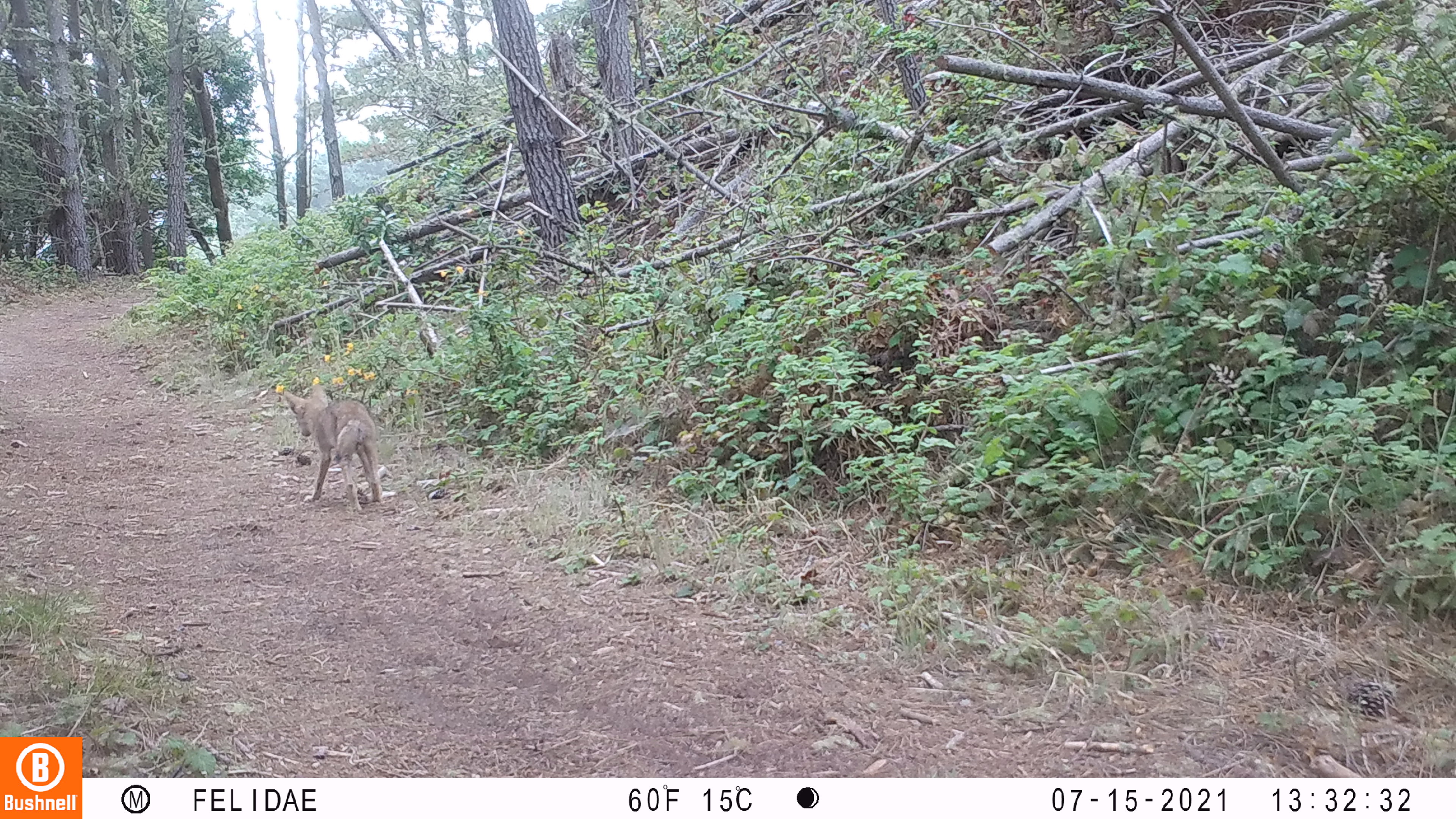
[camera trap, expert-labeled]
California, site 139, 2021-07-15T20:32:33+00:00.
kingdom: Animalia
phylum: Chordata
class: Mammalia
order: Carnivora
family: Canidae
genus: Canis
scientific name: Canis latrans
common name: coyote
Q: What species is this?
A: Coyote (Canis latrans).